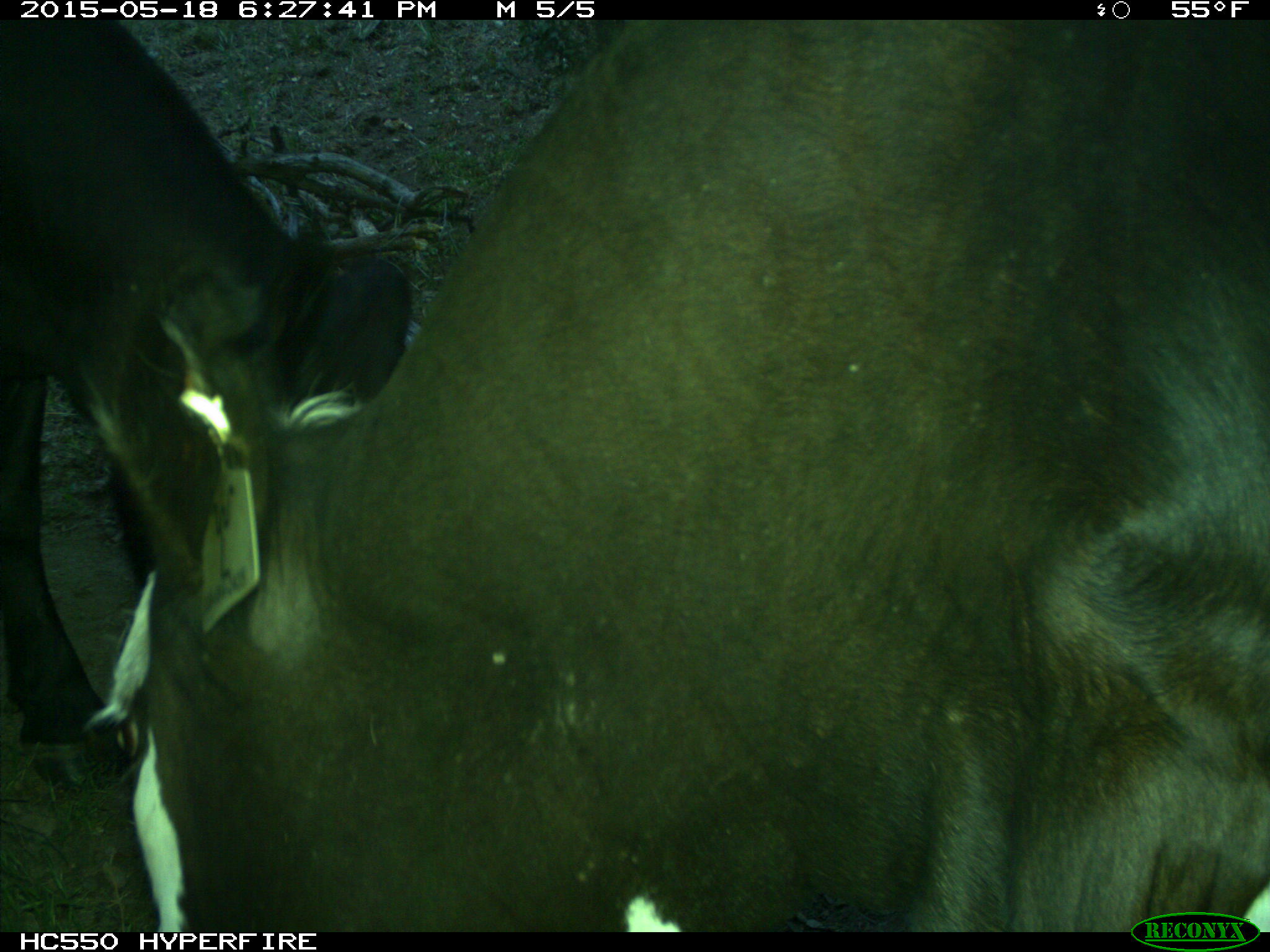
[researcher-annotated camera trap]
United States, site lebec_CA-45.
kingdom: Animalia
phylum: Chordata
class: Mammalia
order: Artiodactyla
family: Bovidae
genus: Bos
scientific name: Bos taurus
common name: domestic cow